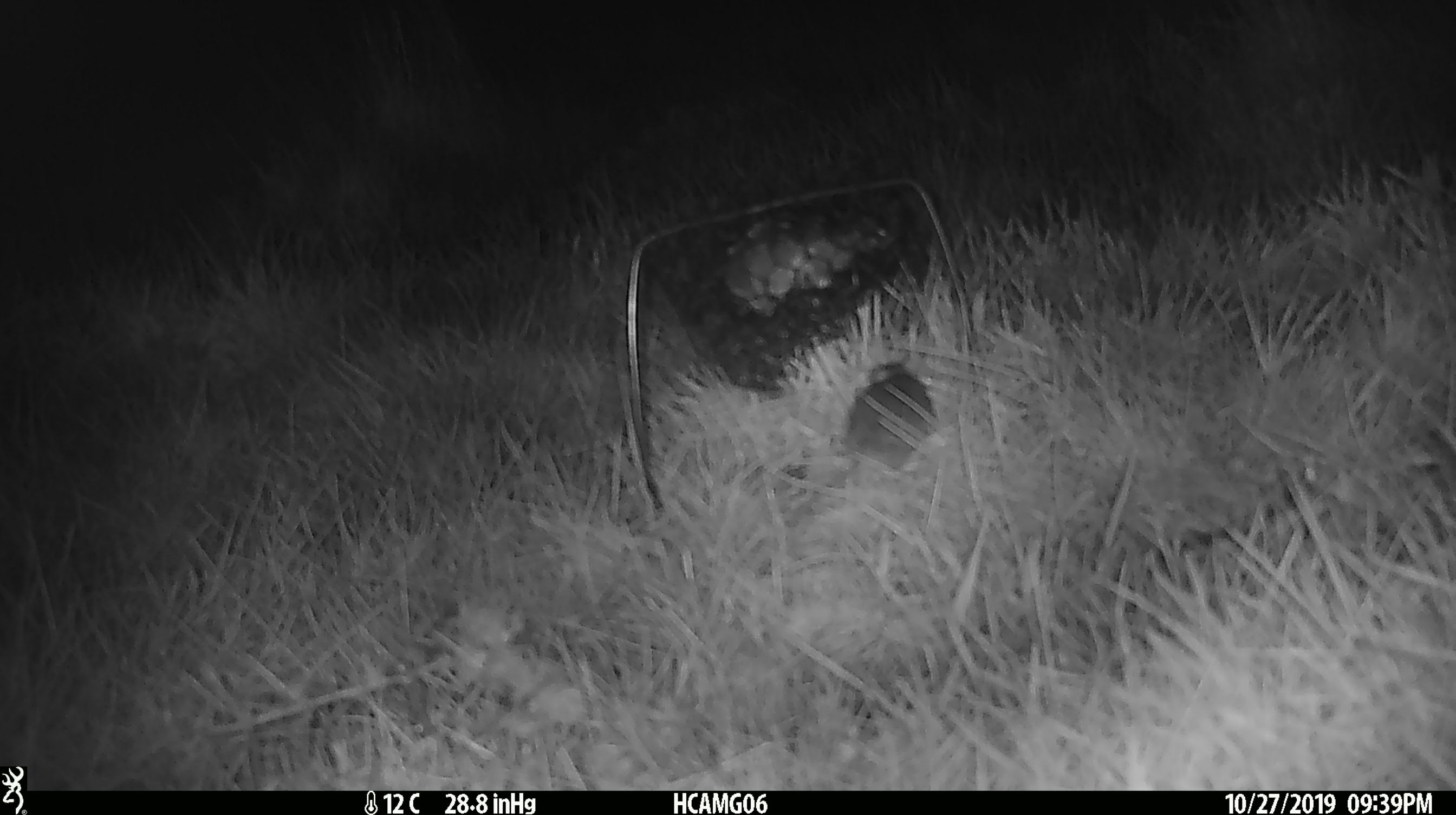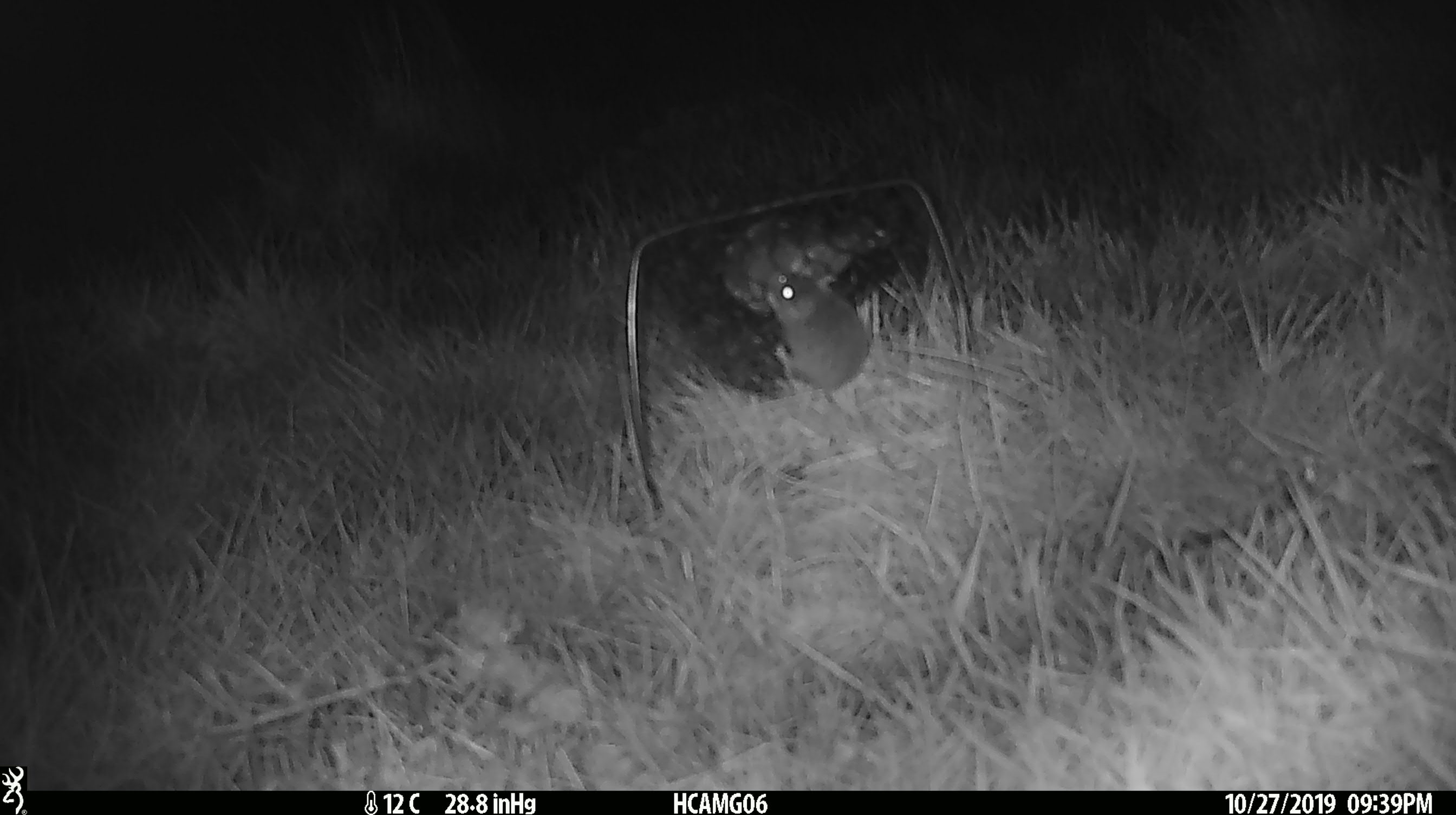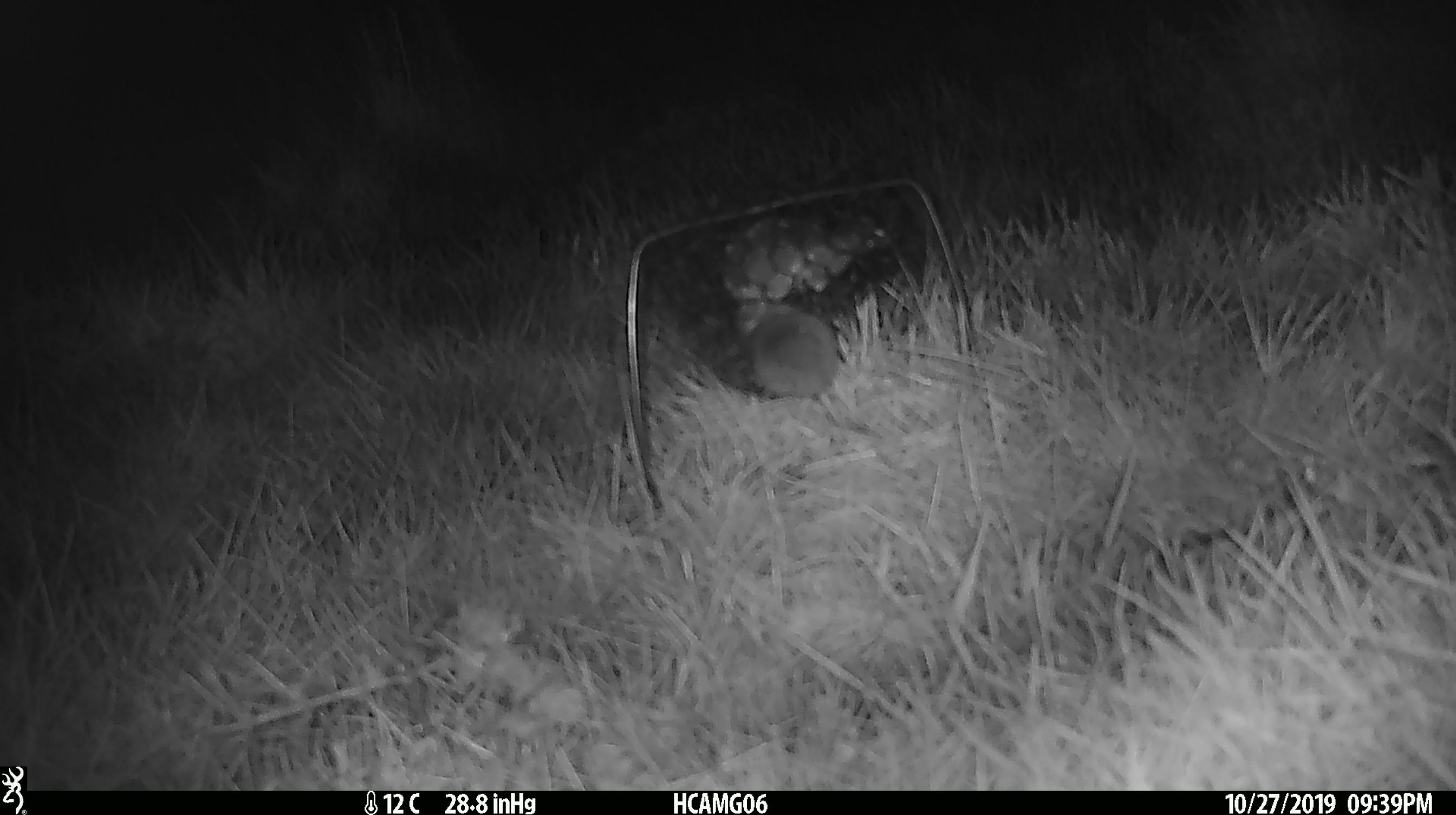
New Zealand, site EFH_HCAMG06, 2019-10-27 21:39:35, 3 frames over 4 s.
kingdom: Animalia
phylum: Chordata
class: Mammalia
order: Rodentia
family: Muridae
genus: Mus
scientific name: Mus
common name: mouse